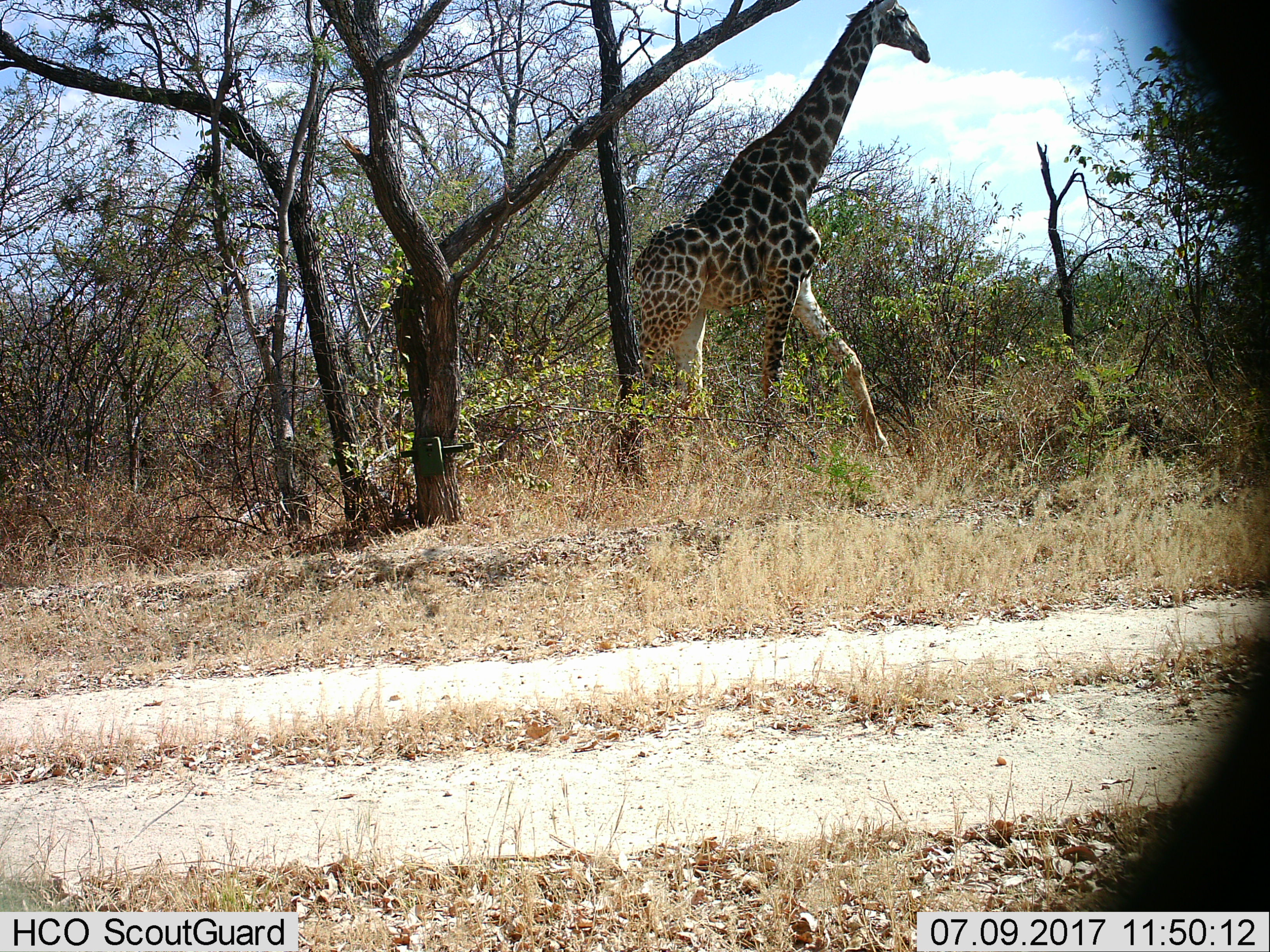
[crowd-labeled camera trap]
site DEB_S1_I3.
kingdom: Animalia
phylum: Chordata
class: Mammalia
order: Artiodactyla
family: Giraffidae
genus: Giraffa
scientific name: Giraffa camelopardalis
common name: giraffe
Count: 1.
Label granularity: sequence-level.